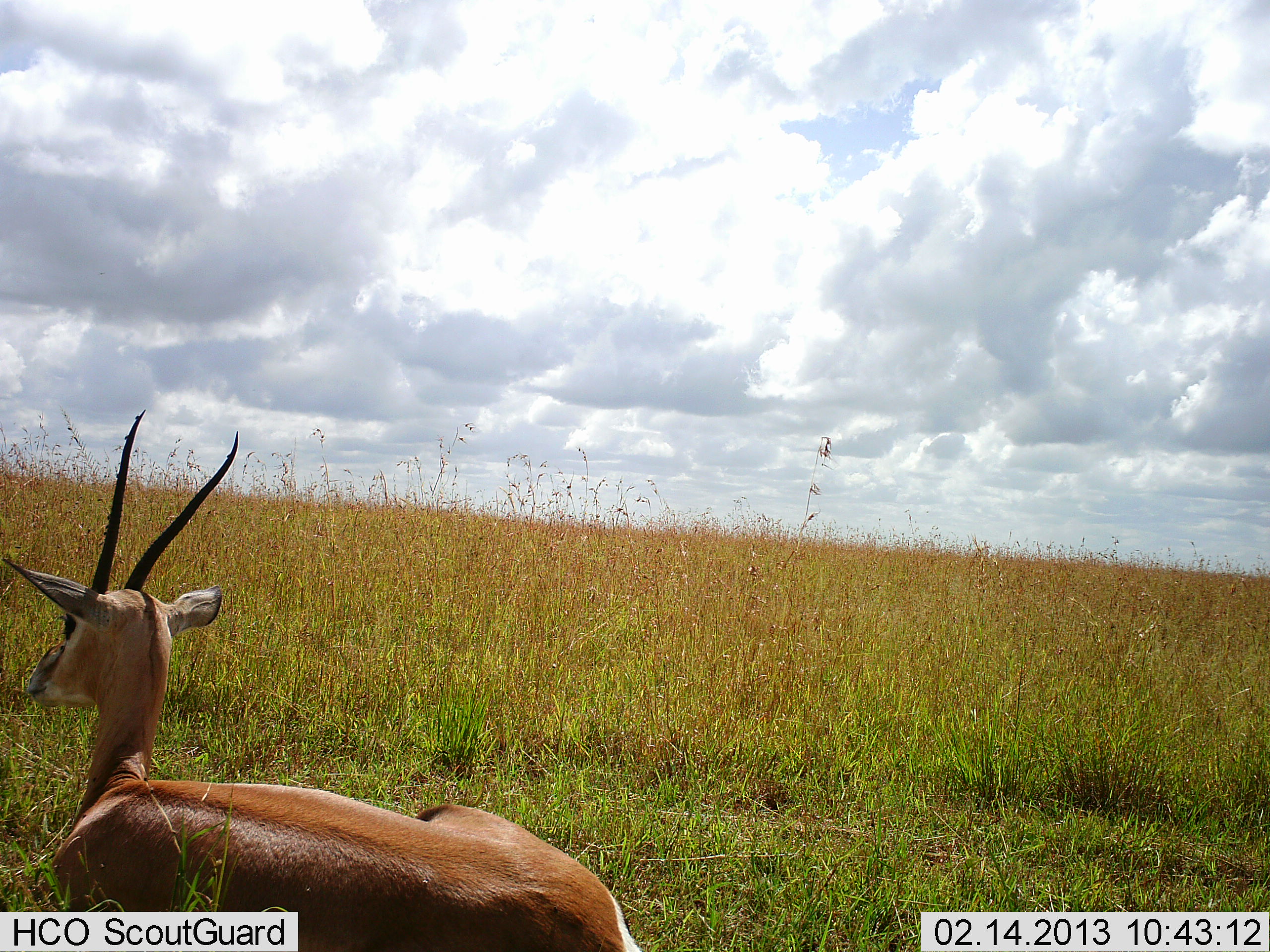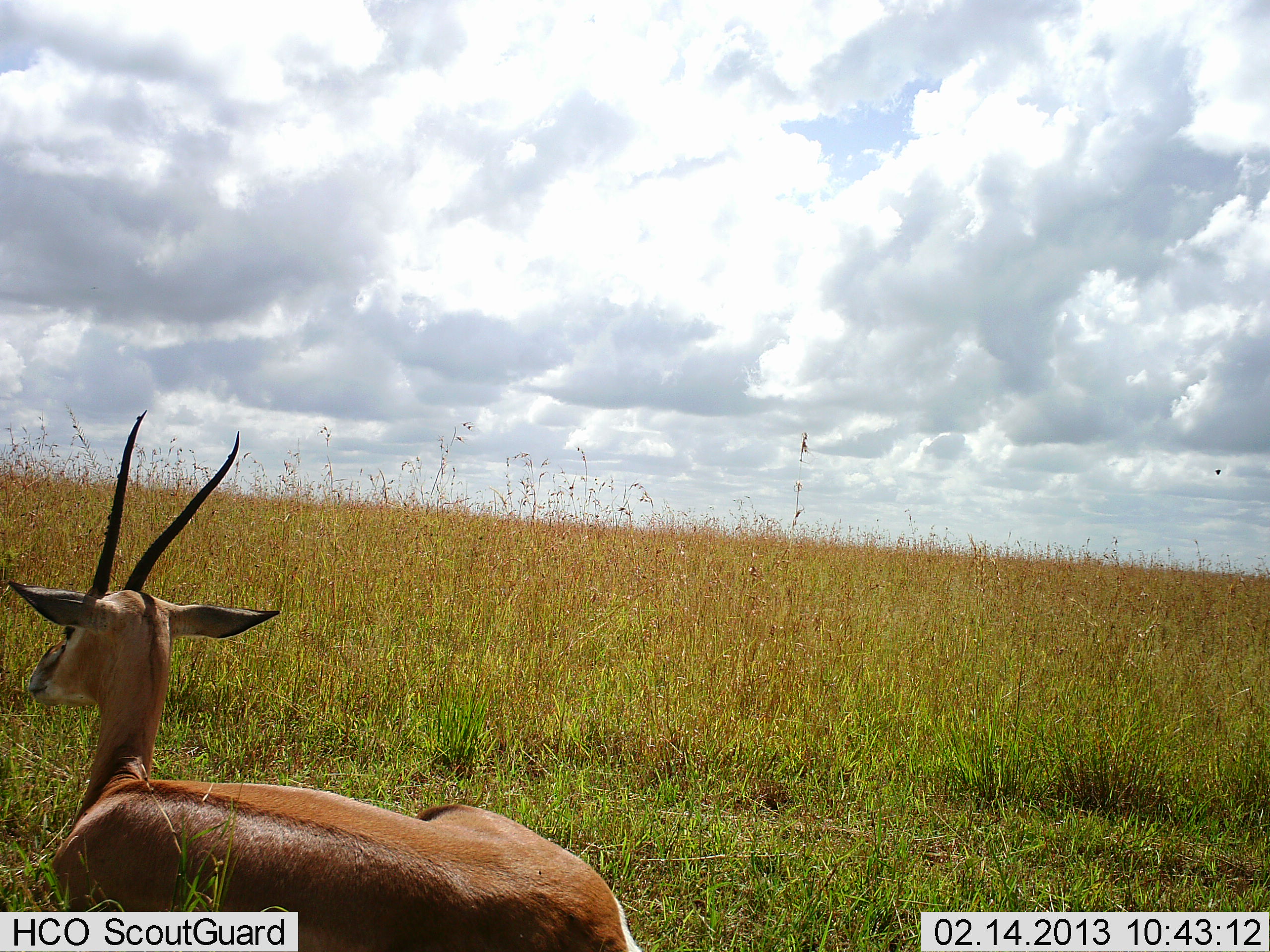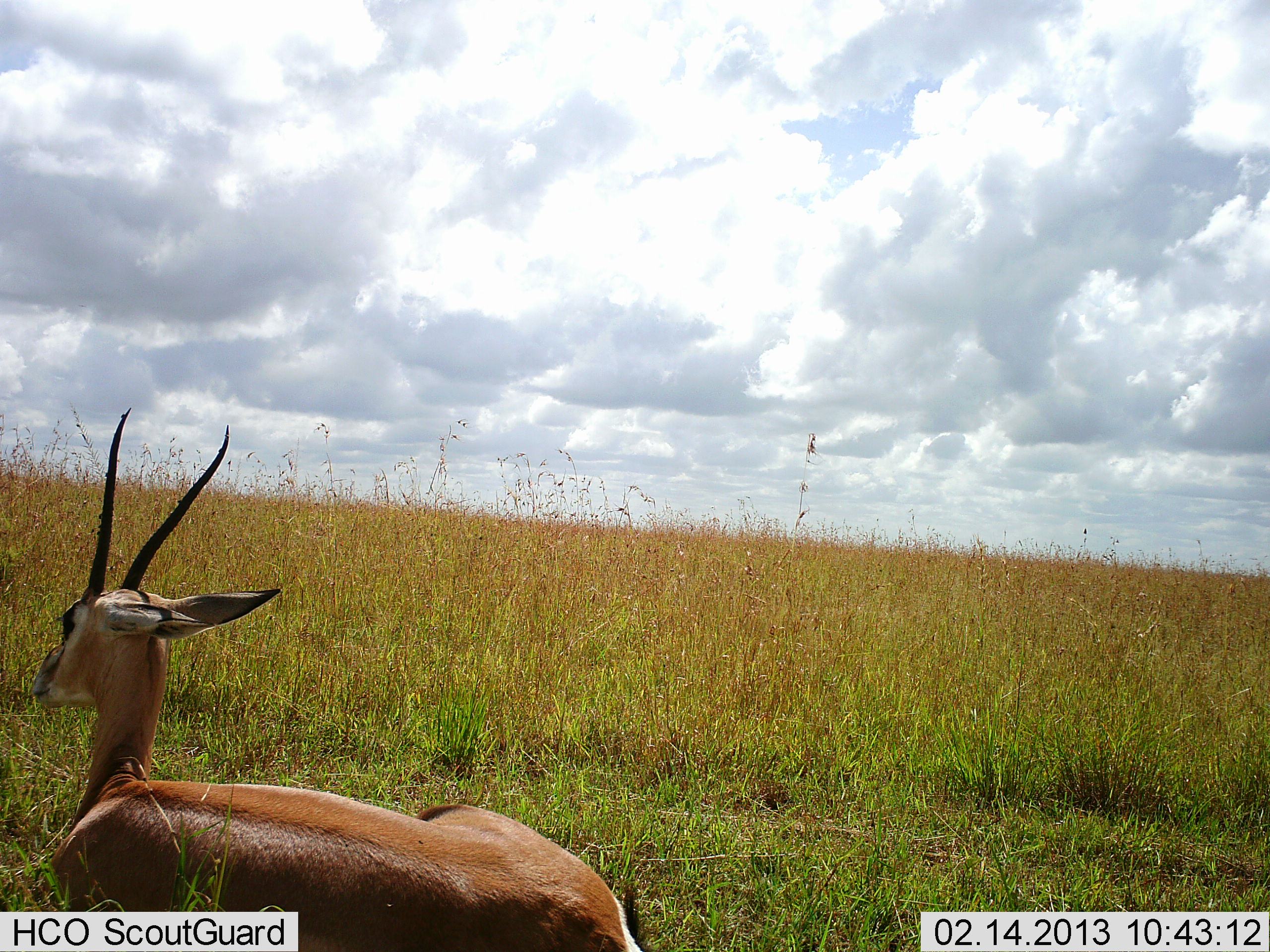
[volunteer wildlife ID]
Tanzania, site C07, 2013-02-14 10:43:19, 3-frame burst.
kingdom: Animalia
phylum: Chordata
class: Mammalia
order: Artiodactyla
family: Bovidae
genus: Nanger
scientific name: Nanger granti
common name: grant's gazelle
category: gazellegrants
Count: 1.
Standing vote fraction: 6%.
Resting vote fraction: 89%.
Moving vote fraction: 6%.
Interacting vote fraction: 0%.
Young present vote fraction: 0%.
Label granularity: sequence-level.